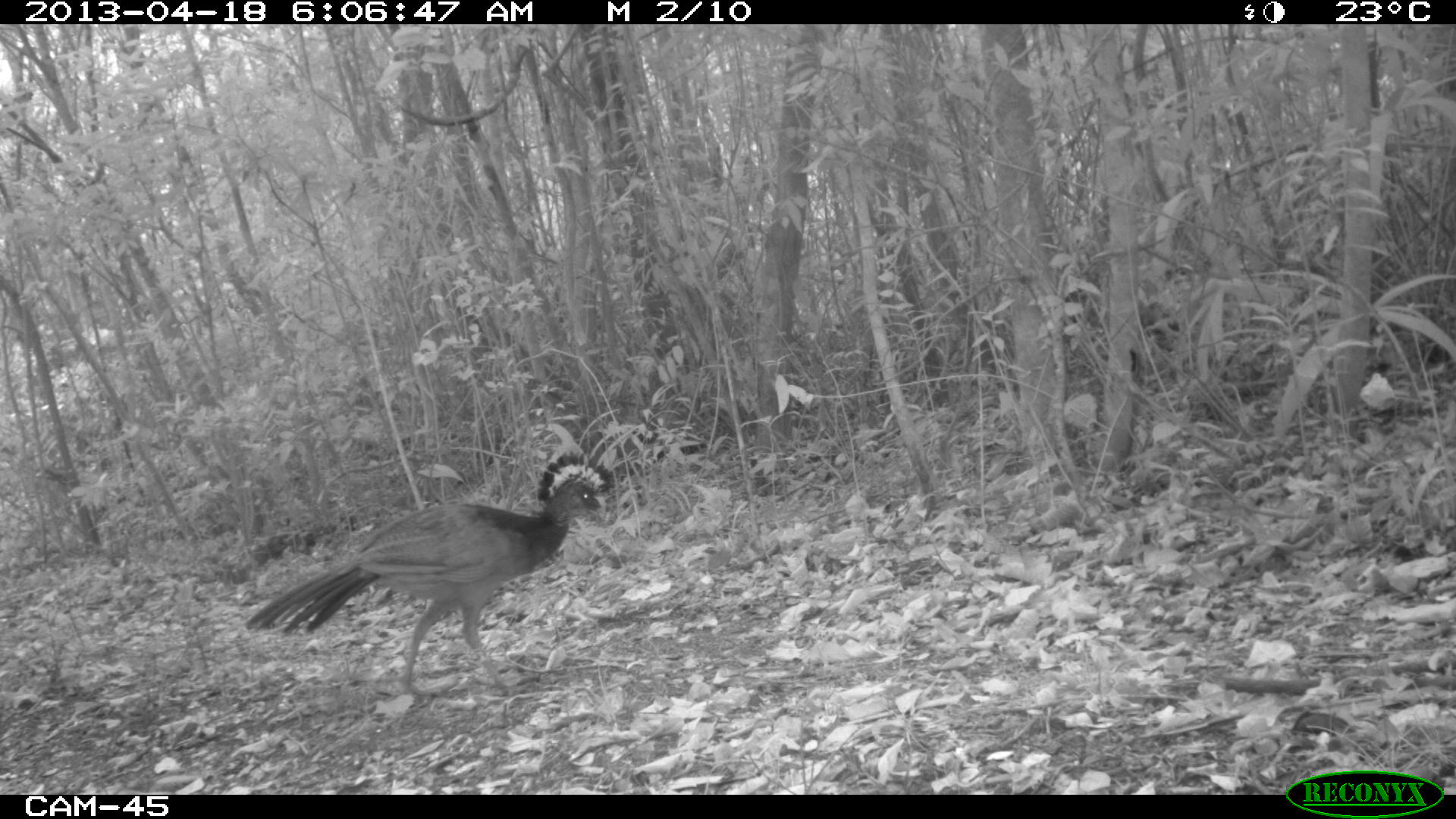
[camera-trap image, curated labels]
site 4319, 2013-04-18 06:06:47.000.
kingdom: Animalia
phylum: Chordata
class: Aves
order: Galliformes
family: Cracidae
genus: Crax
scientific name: Crax rubra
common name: great curassow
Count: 1.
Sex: female.